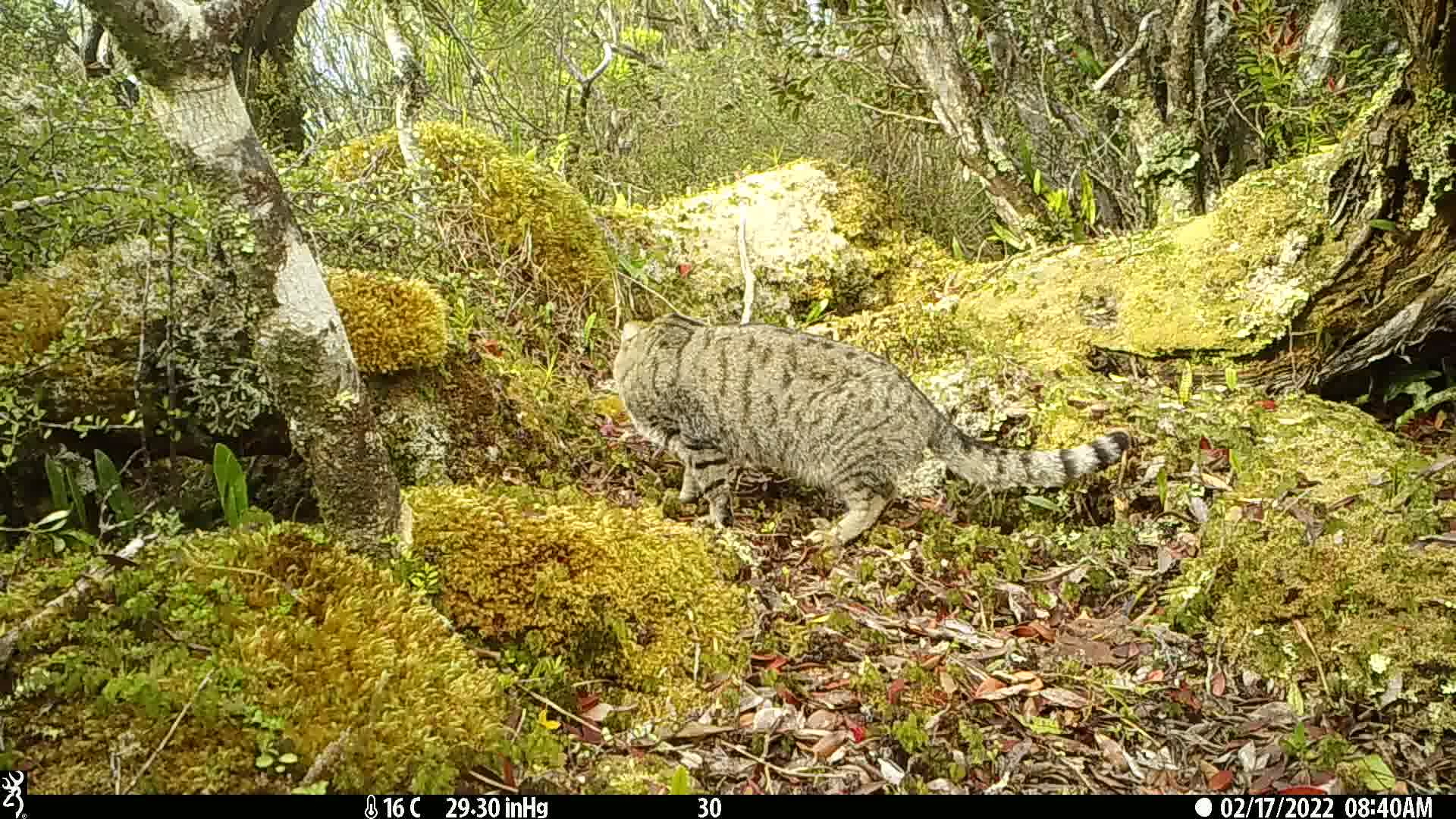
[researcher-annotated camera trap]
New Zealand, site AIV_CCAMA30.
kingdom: Animalia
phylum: Chordata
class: Mammalia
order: Carnivora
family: Felidae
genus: Felis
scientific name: Felis catus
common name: domestic cat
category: cat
Cat (domestic cat) (Felis catus).